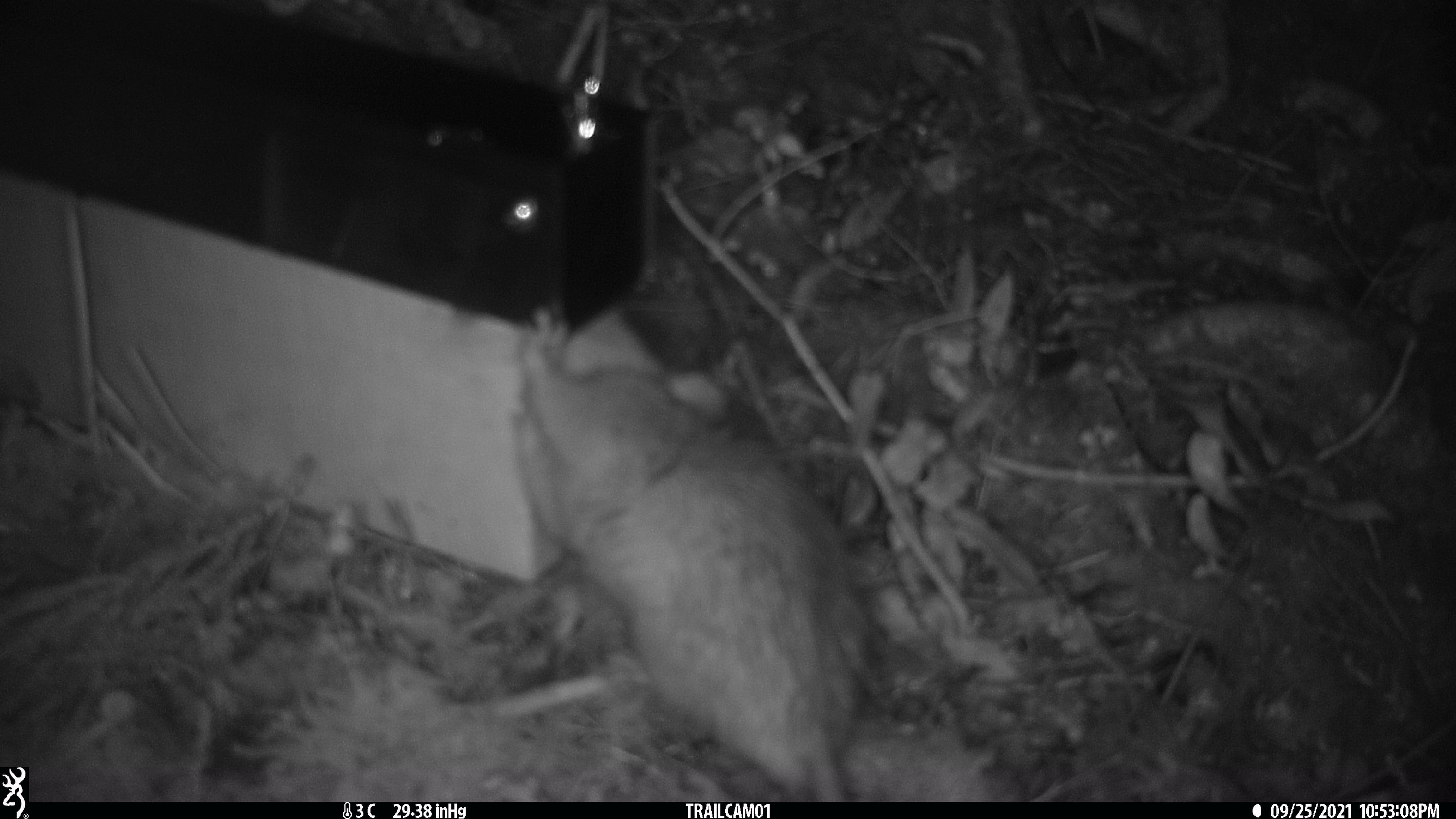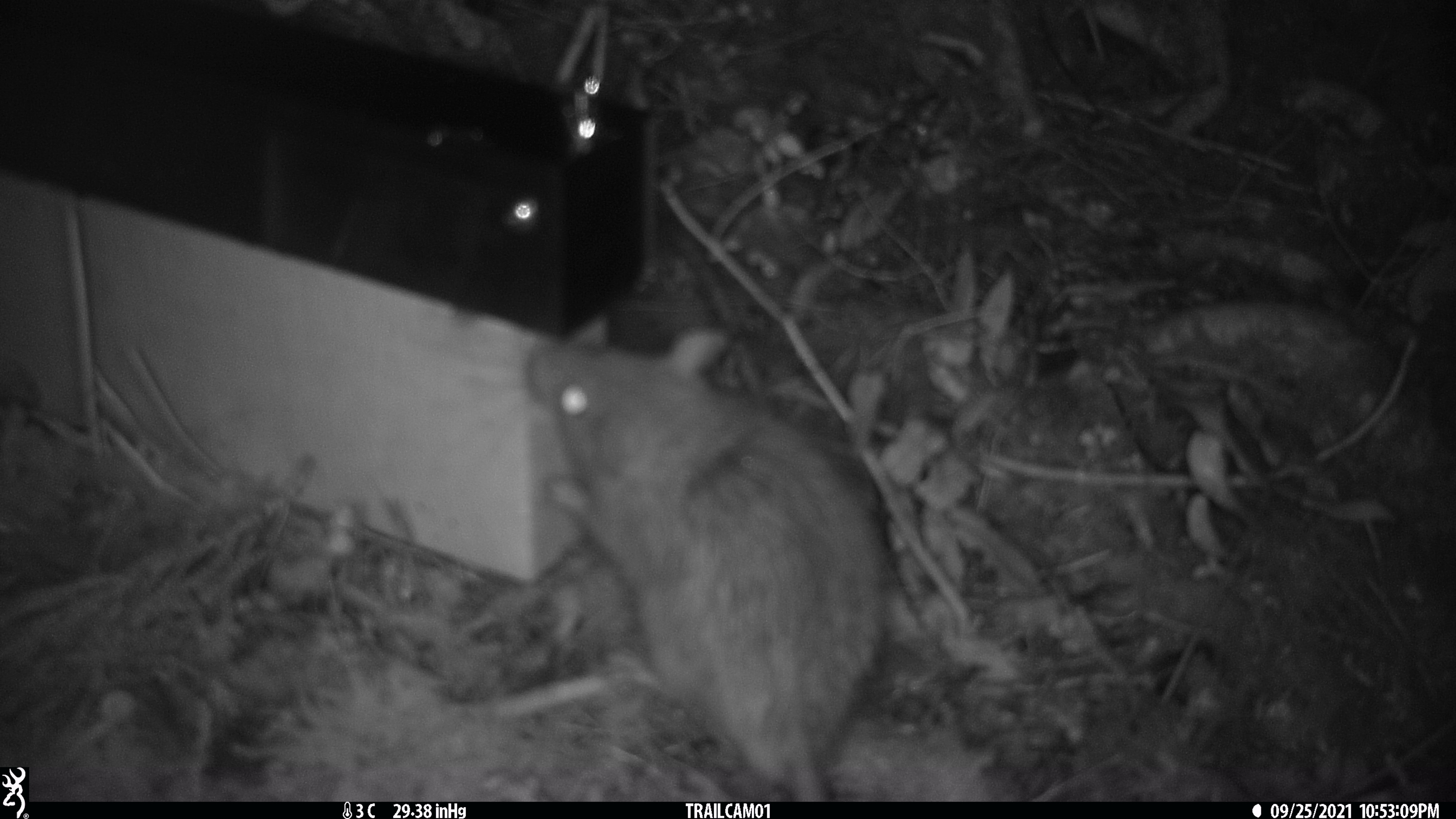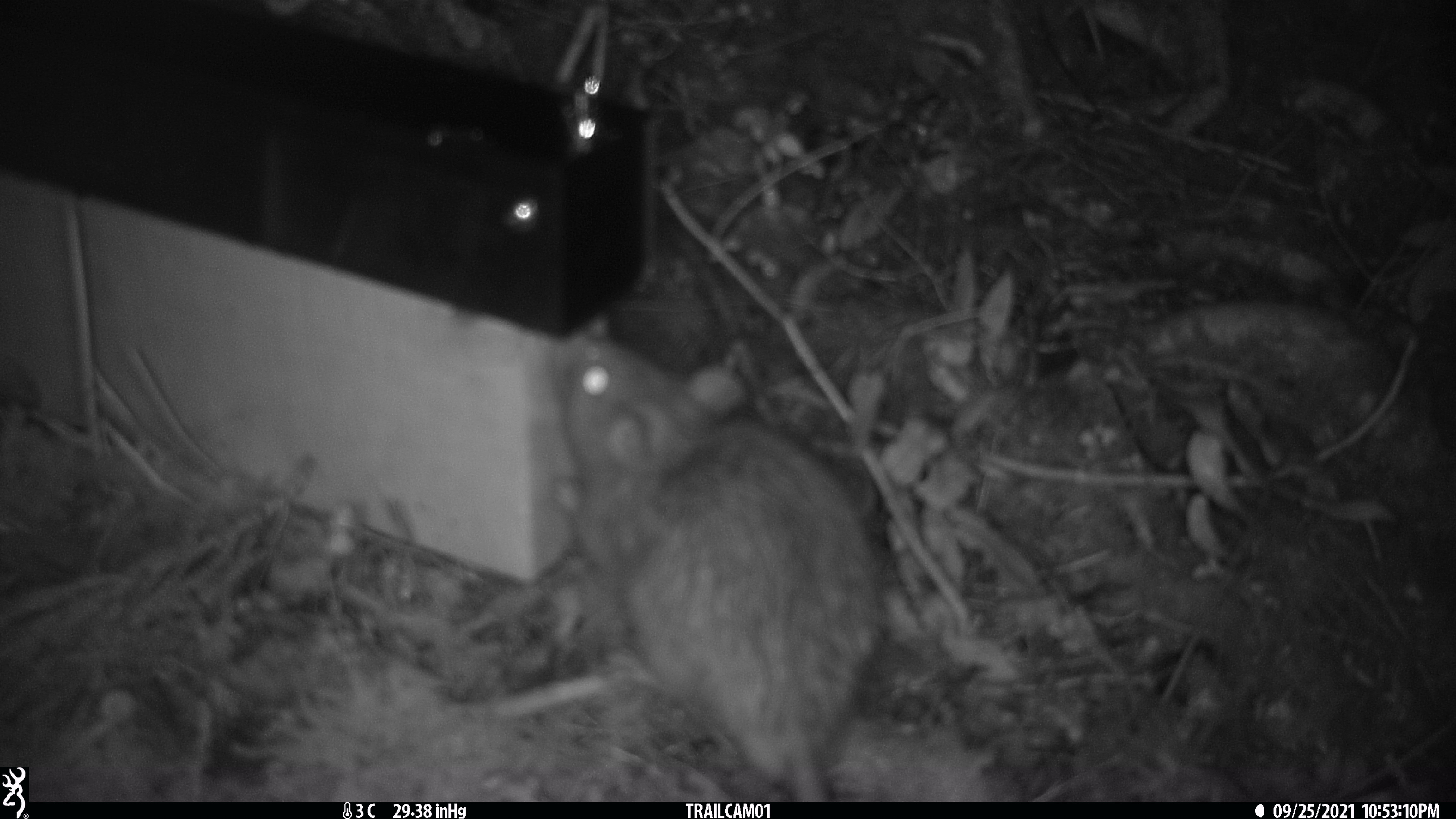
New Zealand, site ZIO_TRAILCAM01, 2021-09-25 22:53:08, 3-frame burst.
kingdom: Animalia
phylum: Chordata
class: Mammalia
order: Rodentia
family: Muridae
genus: Rattus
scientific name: Rattus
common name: rat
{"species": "rat (Rattus)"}